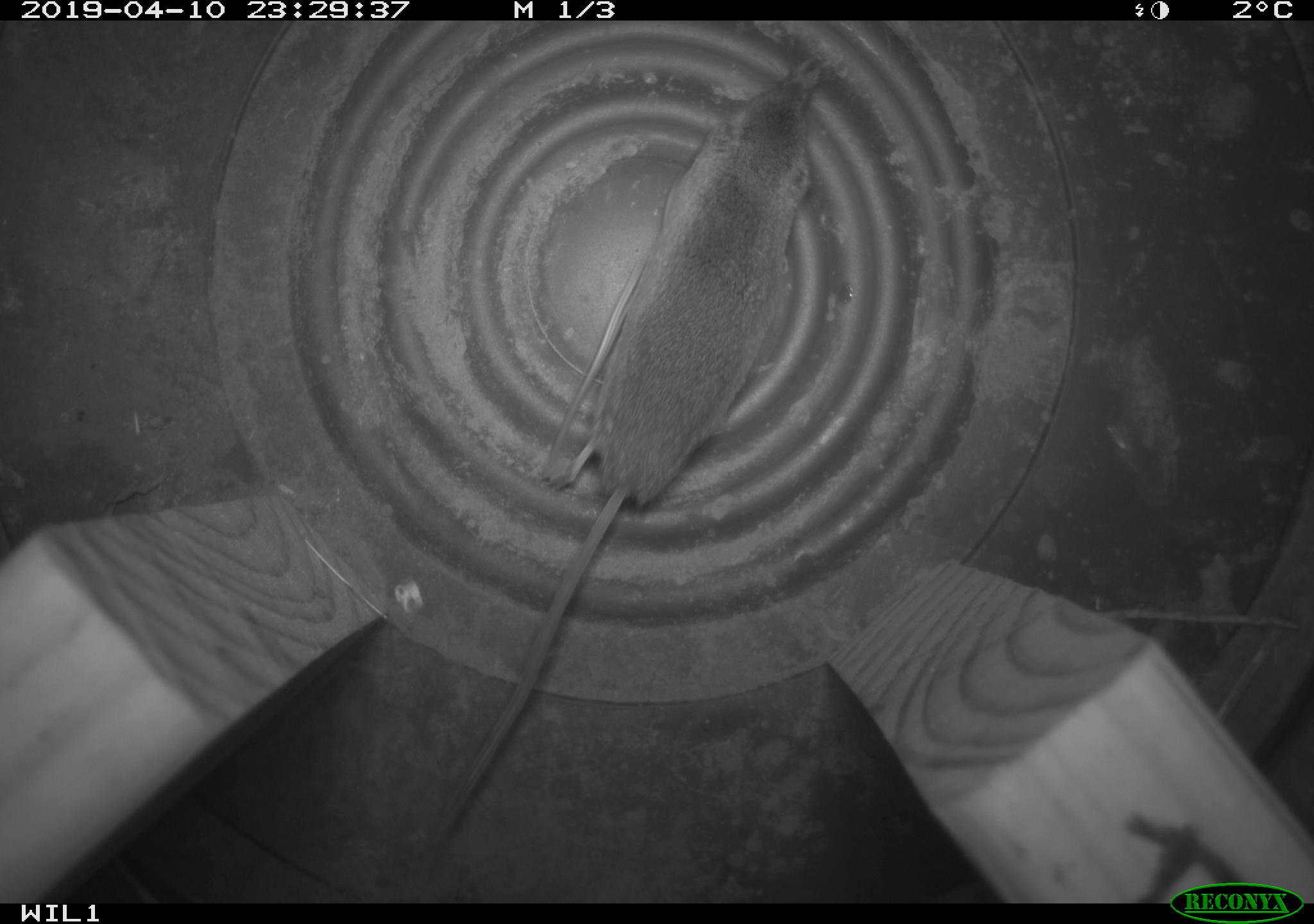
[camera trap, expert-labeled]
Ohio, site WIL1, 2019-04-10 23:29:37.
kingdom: Animalia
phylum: Chordata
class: Mammalia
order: Eulipotyphla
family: Soricidae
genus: Sorex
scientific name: Sorex cinereus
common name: masked shrew